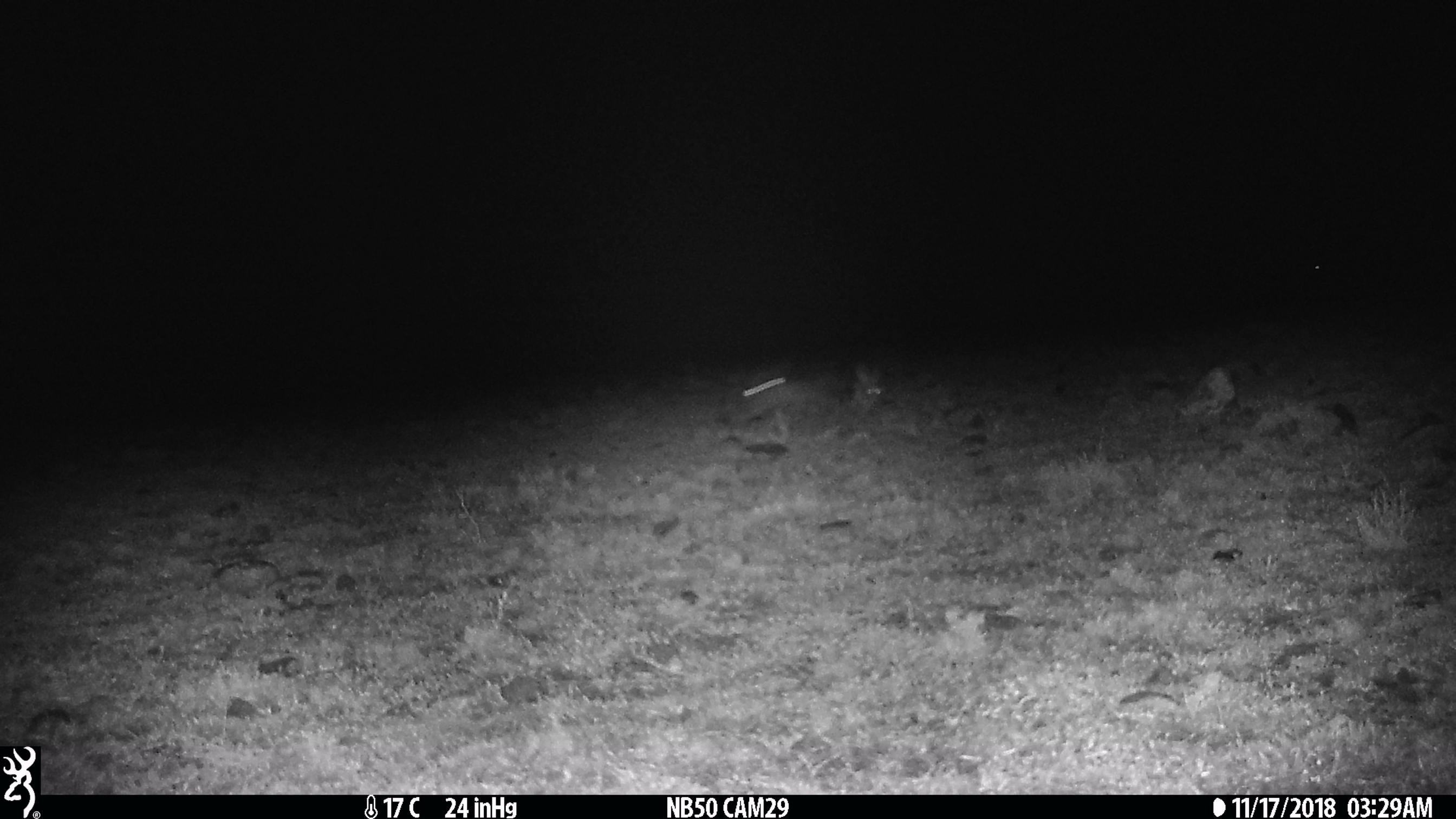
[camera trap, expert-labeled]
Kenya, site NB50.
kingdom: Animalia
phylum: Chordata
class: Mammalia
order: Lagomorpha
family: Leporidae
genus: Lepus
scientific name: Lepus capensis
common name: cape hare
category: hare